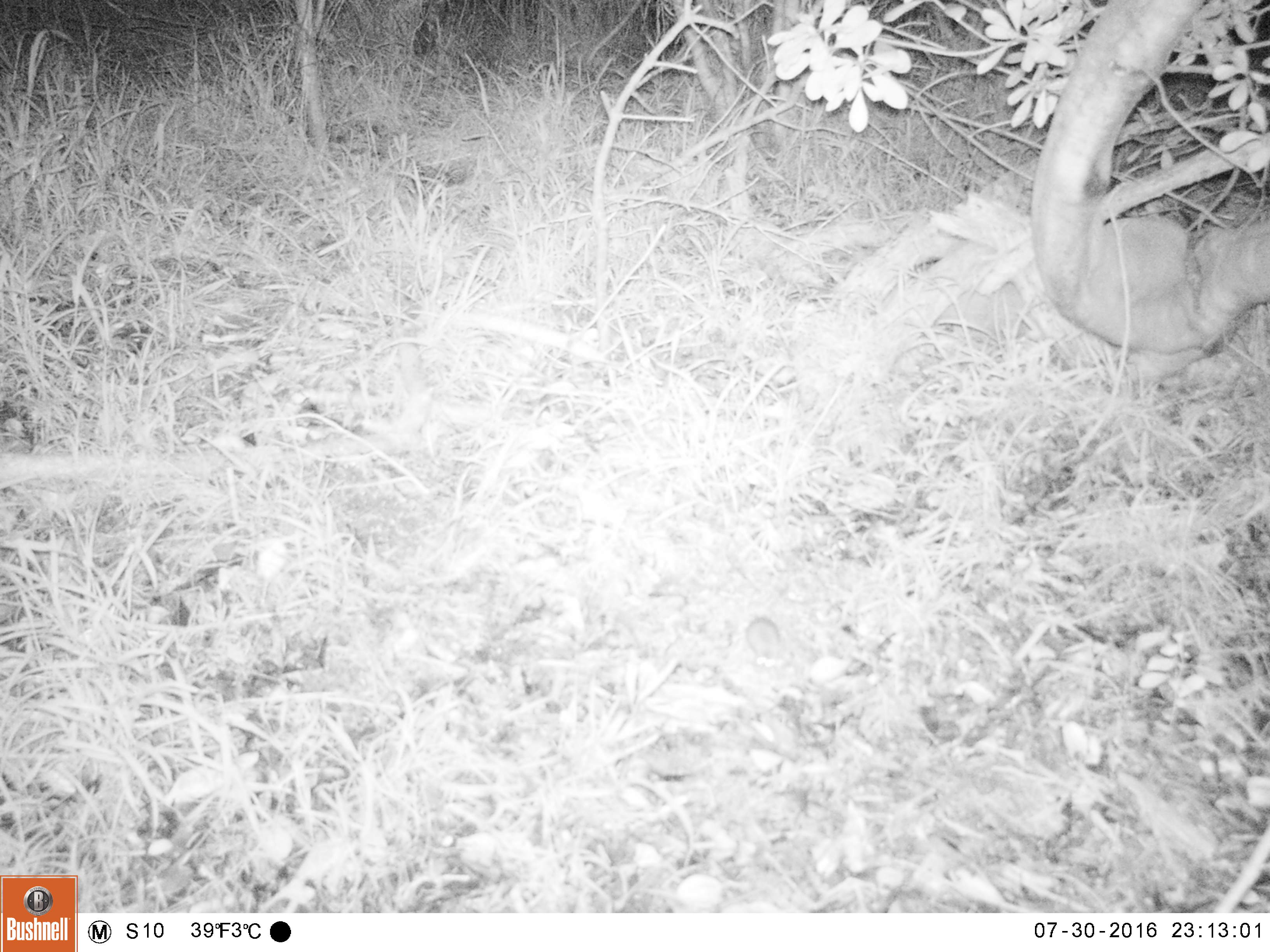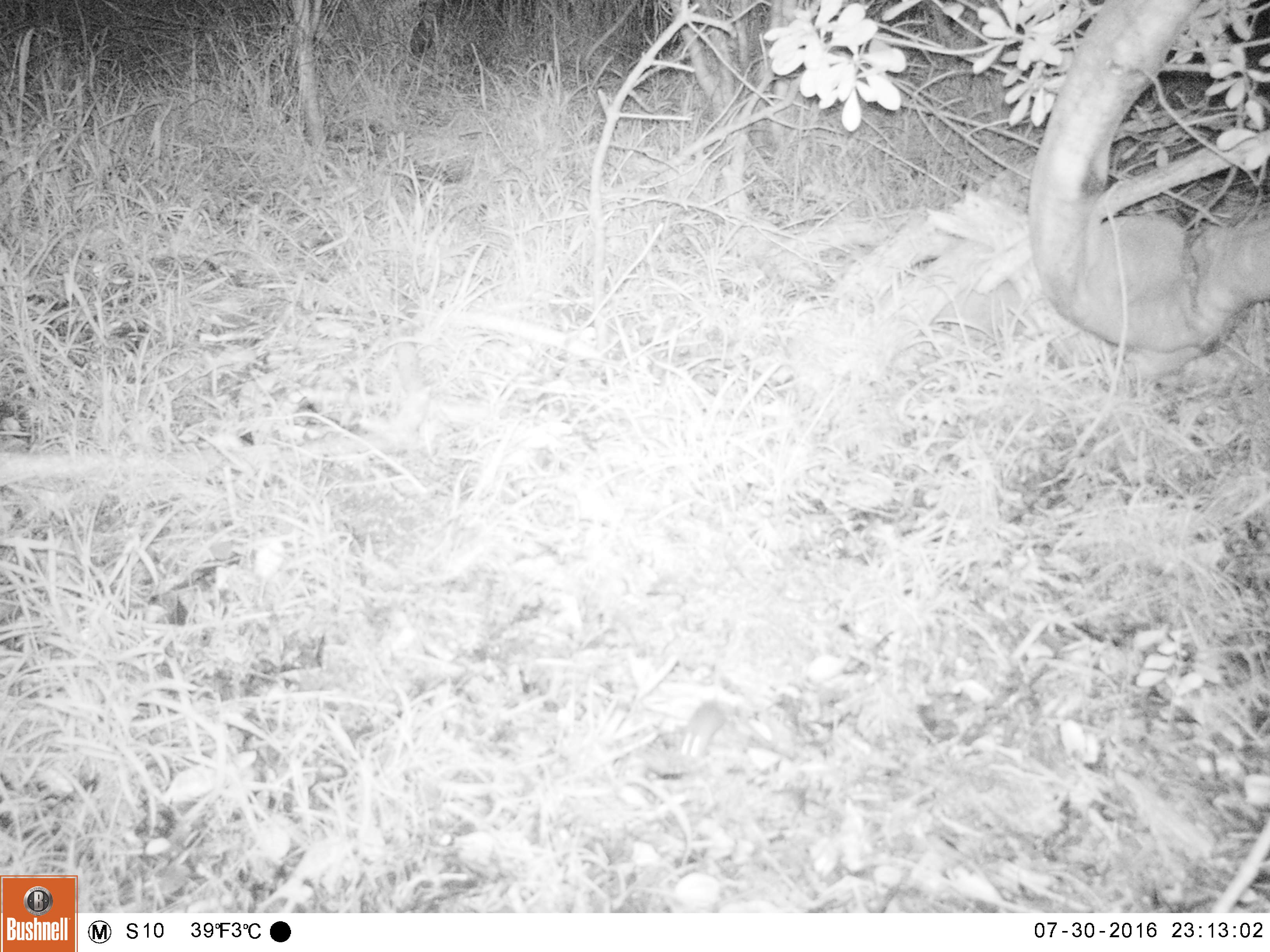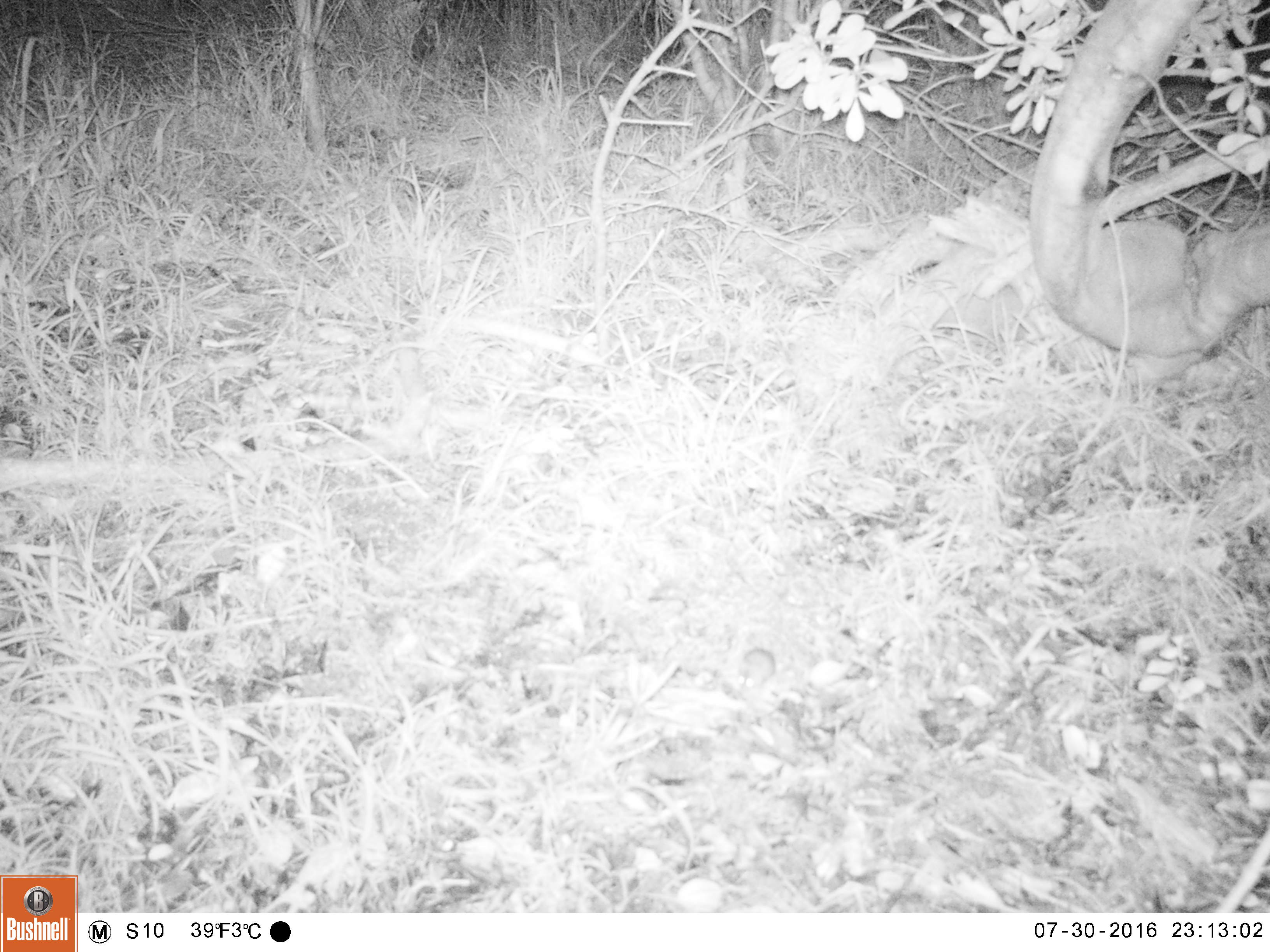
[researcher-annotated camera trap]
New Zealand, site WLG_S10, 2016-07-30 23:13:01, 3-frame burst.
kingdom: Animalia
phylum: Chordata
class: Mammalia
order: Rodentia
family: Muridae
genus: Mus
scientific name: Mus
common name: mouse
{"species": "mouse (Mus)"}